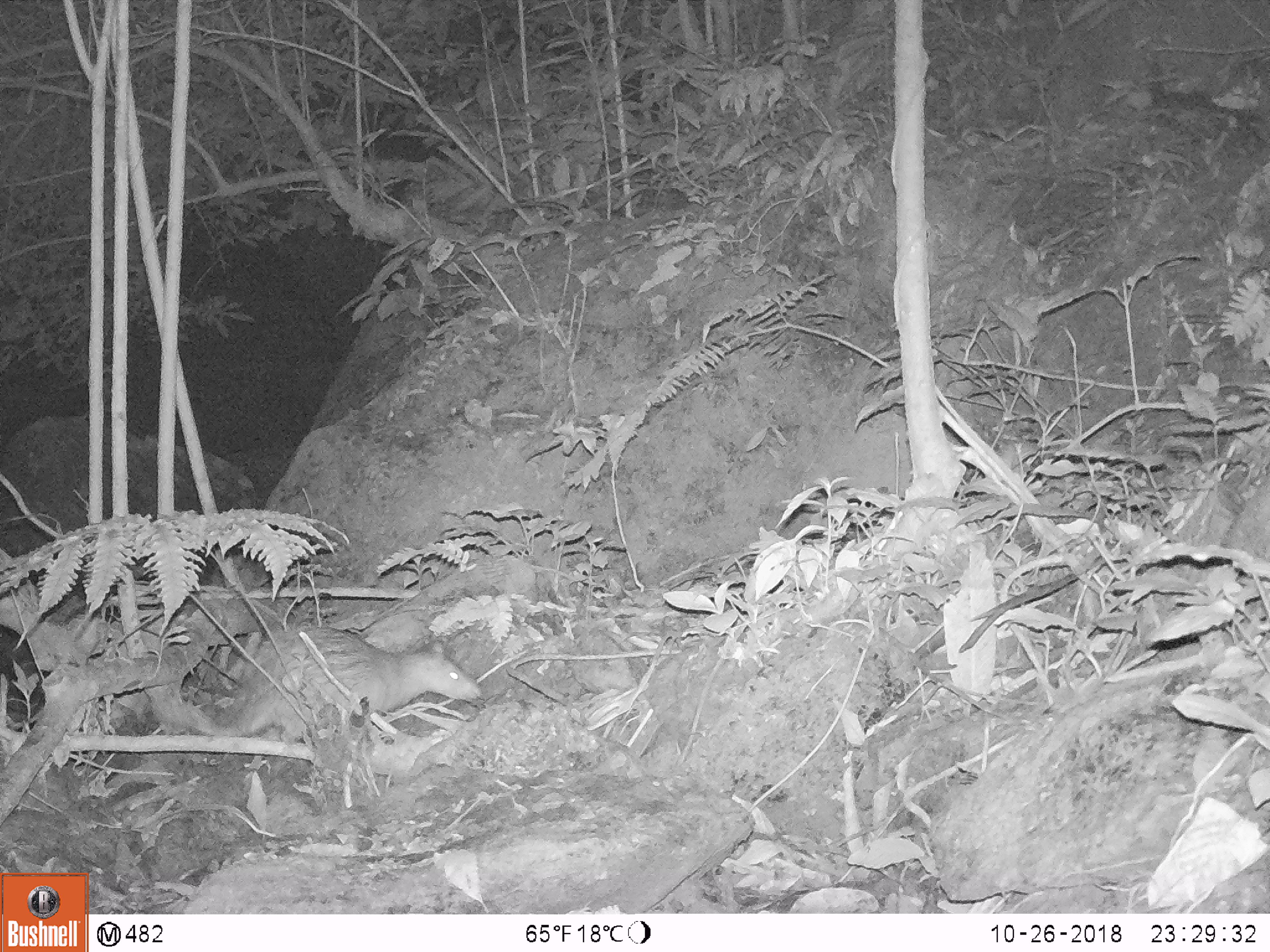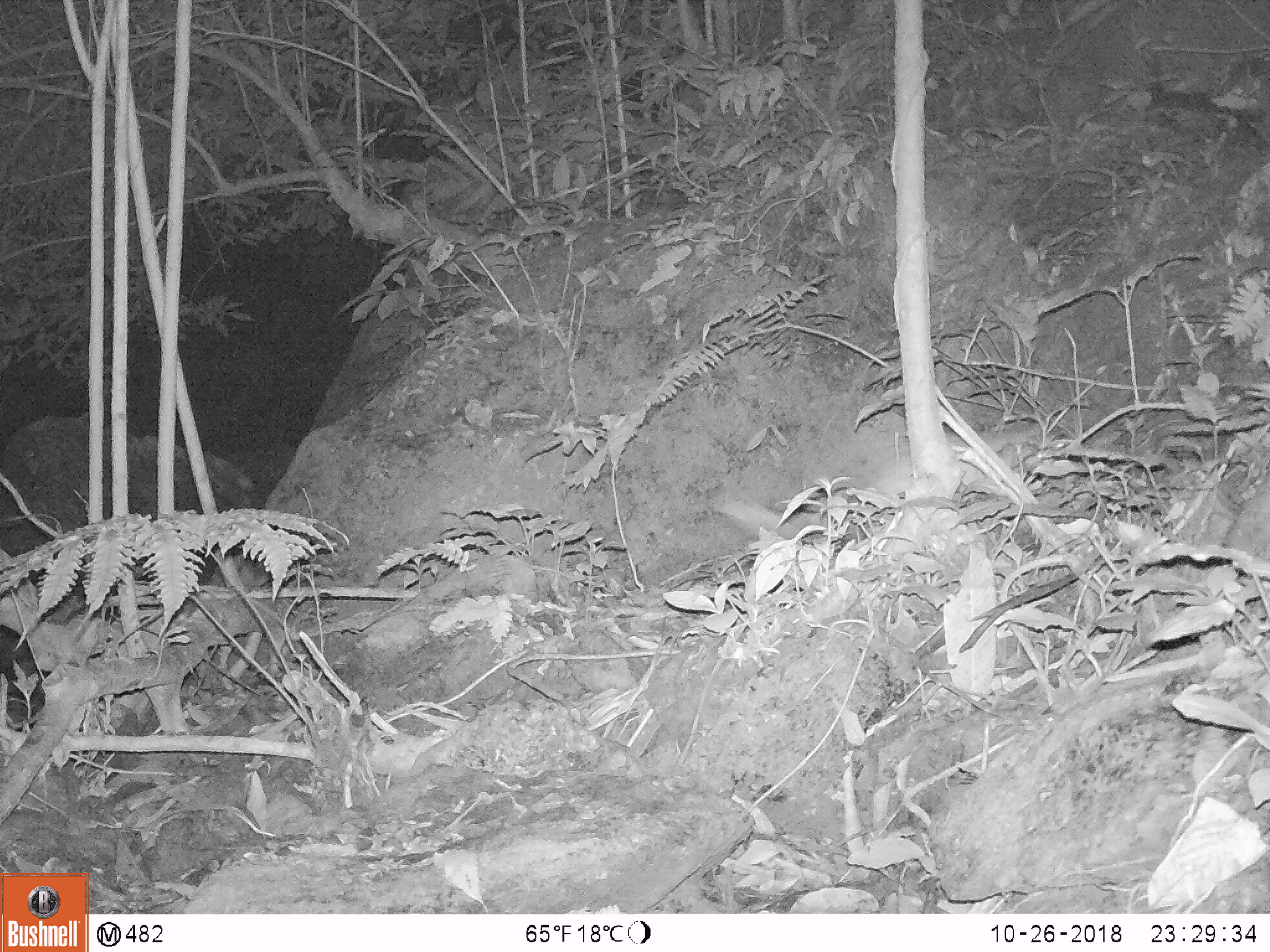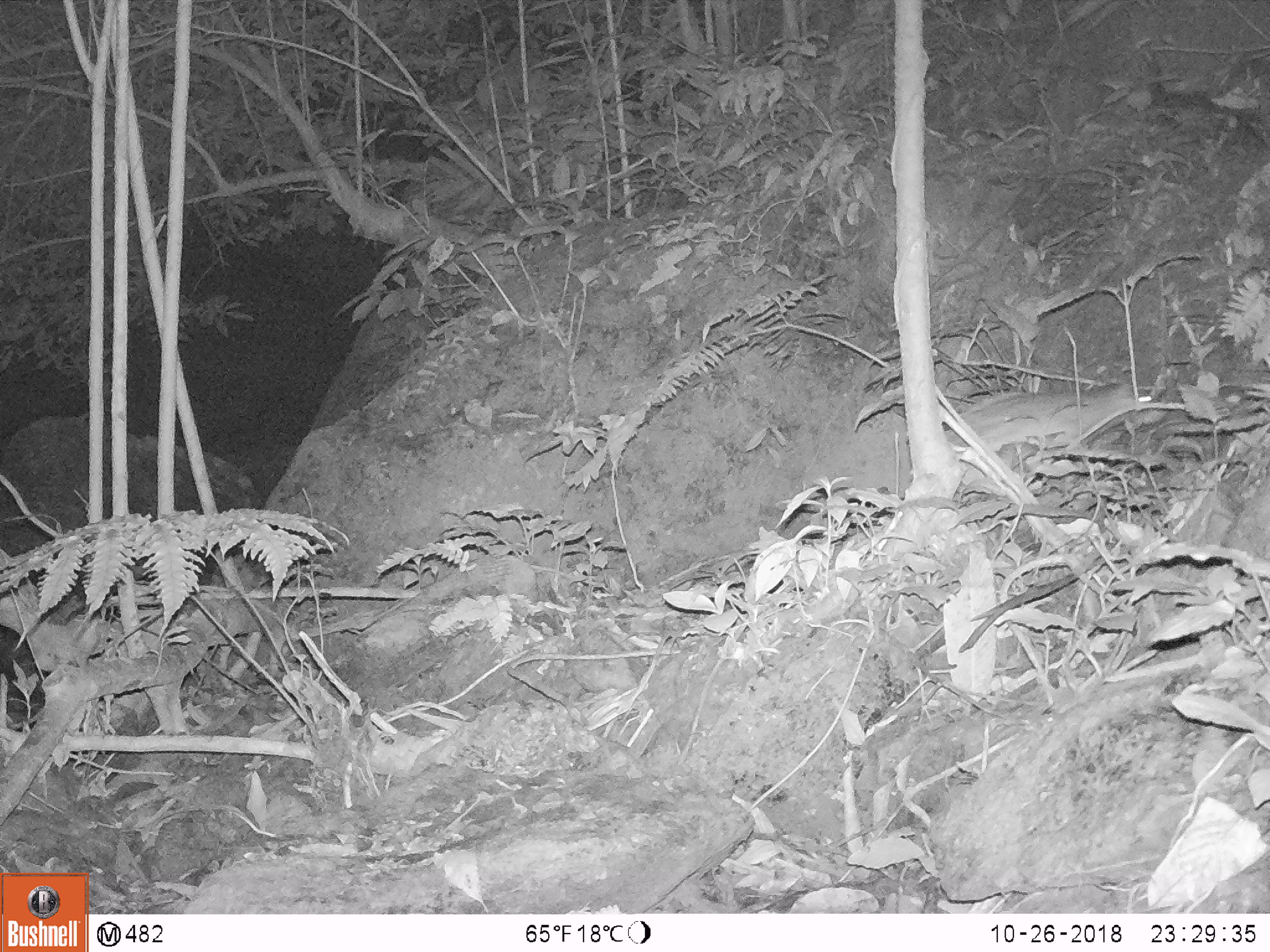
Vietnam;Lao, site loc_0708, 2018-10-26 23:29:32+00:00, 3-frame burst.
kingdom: Animalia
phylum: Chordata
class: Mammalia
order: Rodentia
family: Hystricidae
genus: Atherurus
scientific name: Atherurus macrourus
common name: asiatic brush-tailed porcupine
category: asiatic brush tailed porcupine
Asiatic brush tailed porcupine (asiatic brush-tailed porcupine) (Atherurus macrourus). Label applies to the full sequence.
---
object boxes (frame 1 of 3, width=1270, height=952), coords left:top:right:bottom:
asiatic brush tailed porcupine: 151:626:481:744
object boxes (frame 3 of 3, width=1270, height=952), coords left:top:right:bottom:
asiatic brush tailed porcupine: 943:381:1165:477